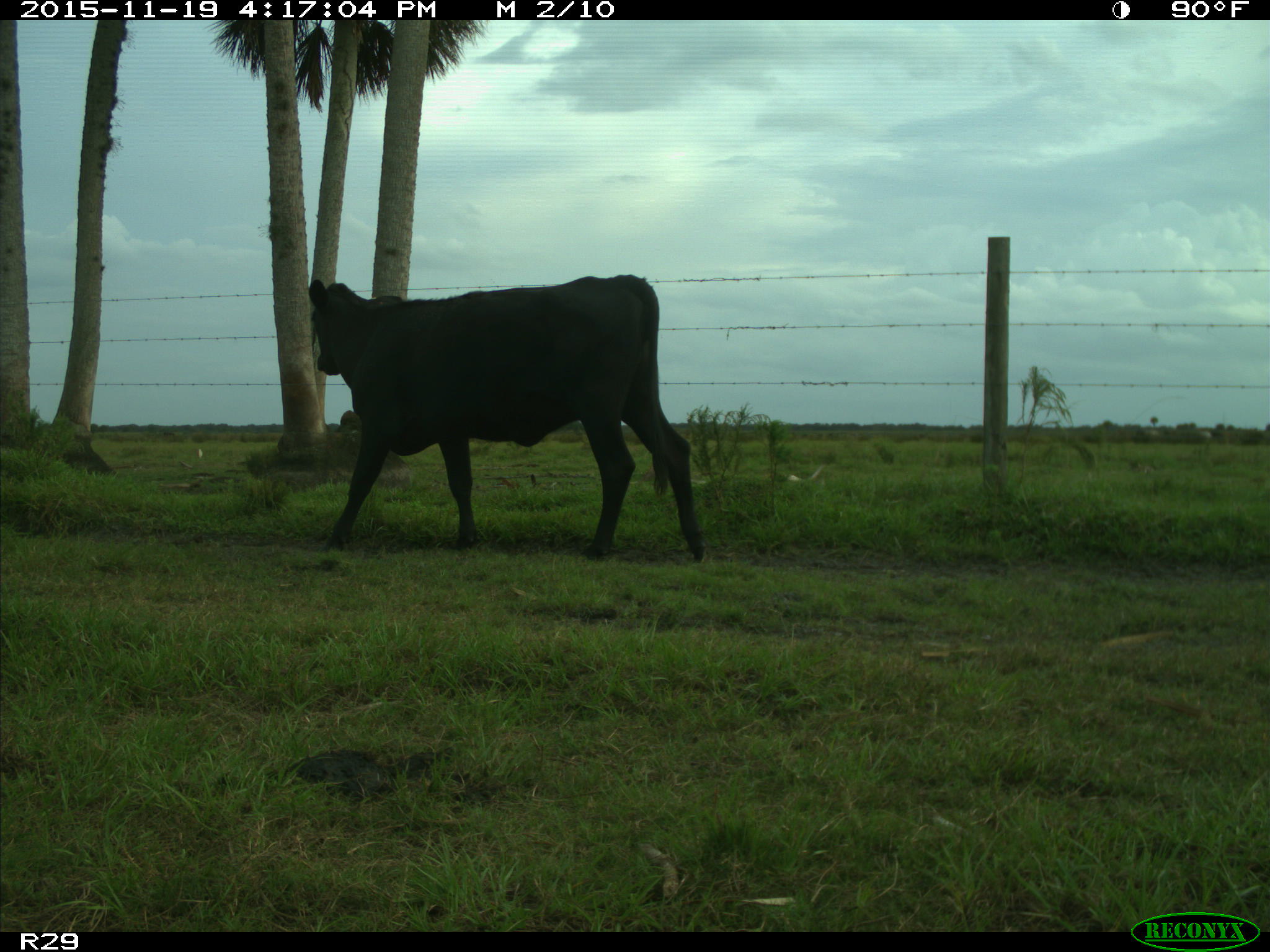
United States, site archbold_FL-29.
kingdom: Animalia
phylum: Chordata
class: Mammalia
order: Artiodactyla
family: Bovidae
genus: Bos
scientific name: Bos taurus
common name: domestic cow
Bos taurus (domestic cow).